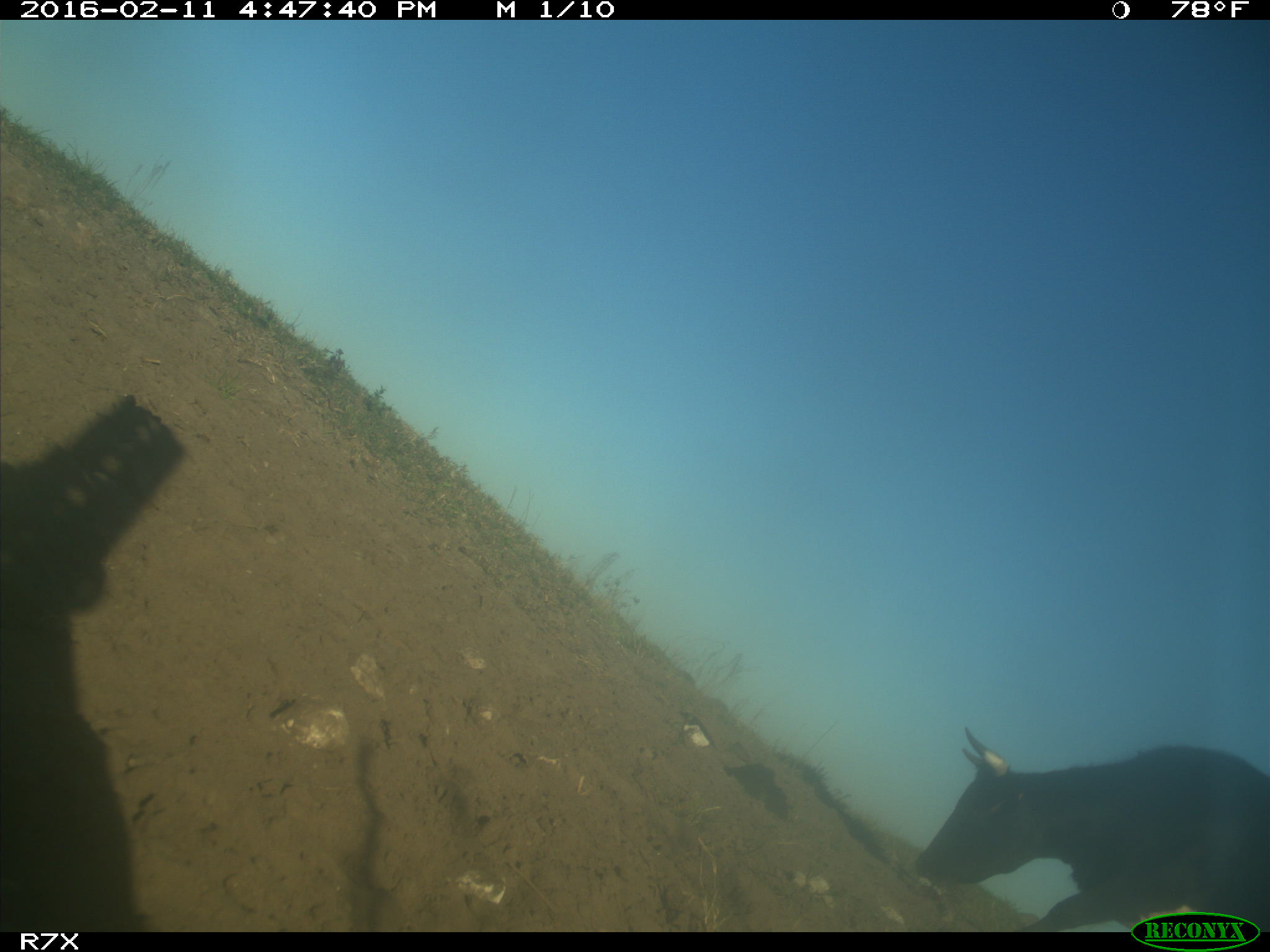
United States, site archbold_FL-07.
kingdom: Animalia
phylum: Chordata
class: Mammalia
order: Artiodactyla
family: Bovidae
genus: Bos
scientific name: Bos taurus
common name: domestic cow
Bos taurus (domestic cow).